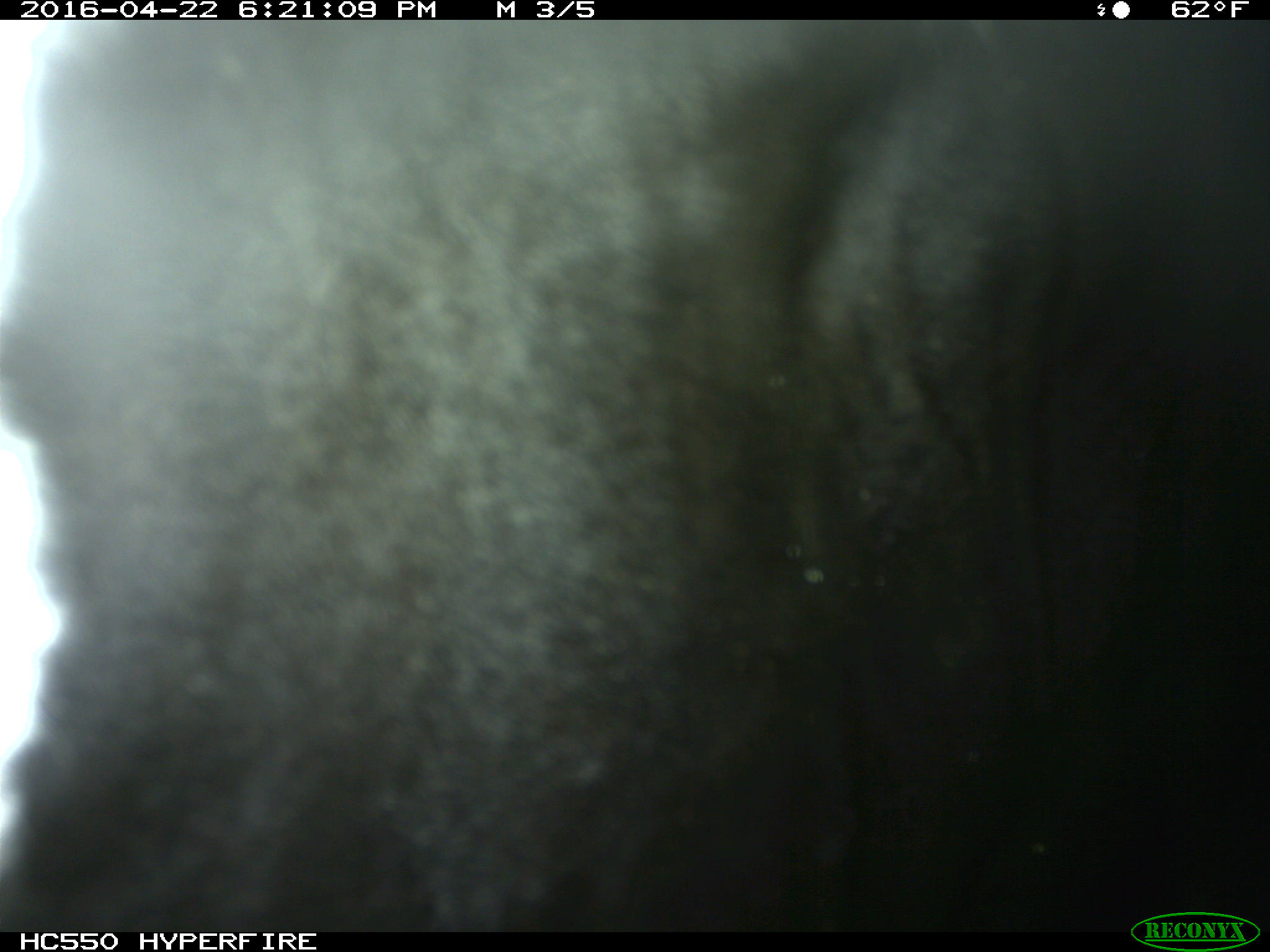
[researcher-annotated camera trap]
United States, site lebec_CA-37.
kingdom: Animalia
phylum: Chordata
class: Mammalia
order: Artiodactyla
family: Bovidae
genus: Bos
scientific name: Bos taurus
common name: domestic cow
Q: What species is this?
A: Bos taurus (domestic cow).